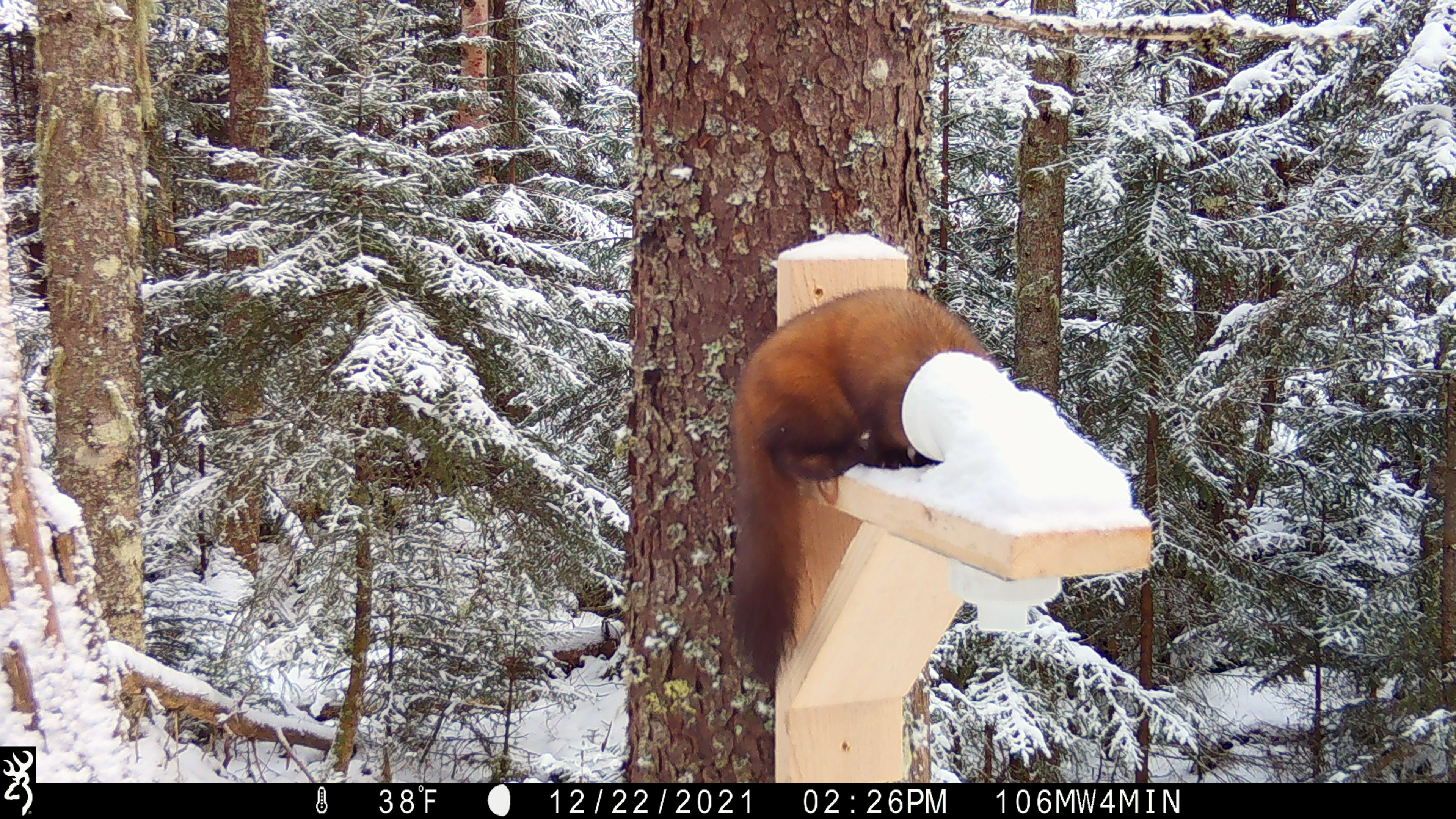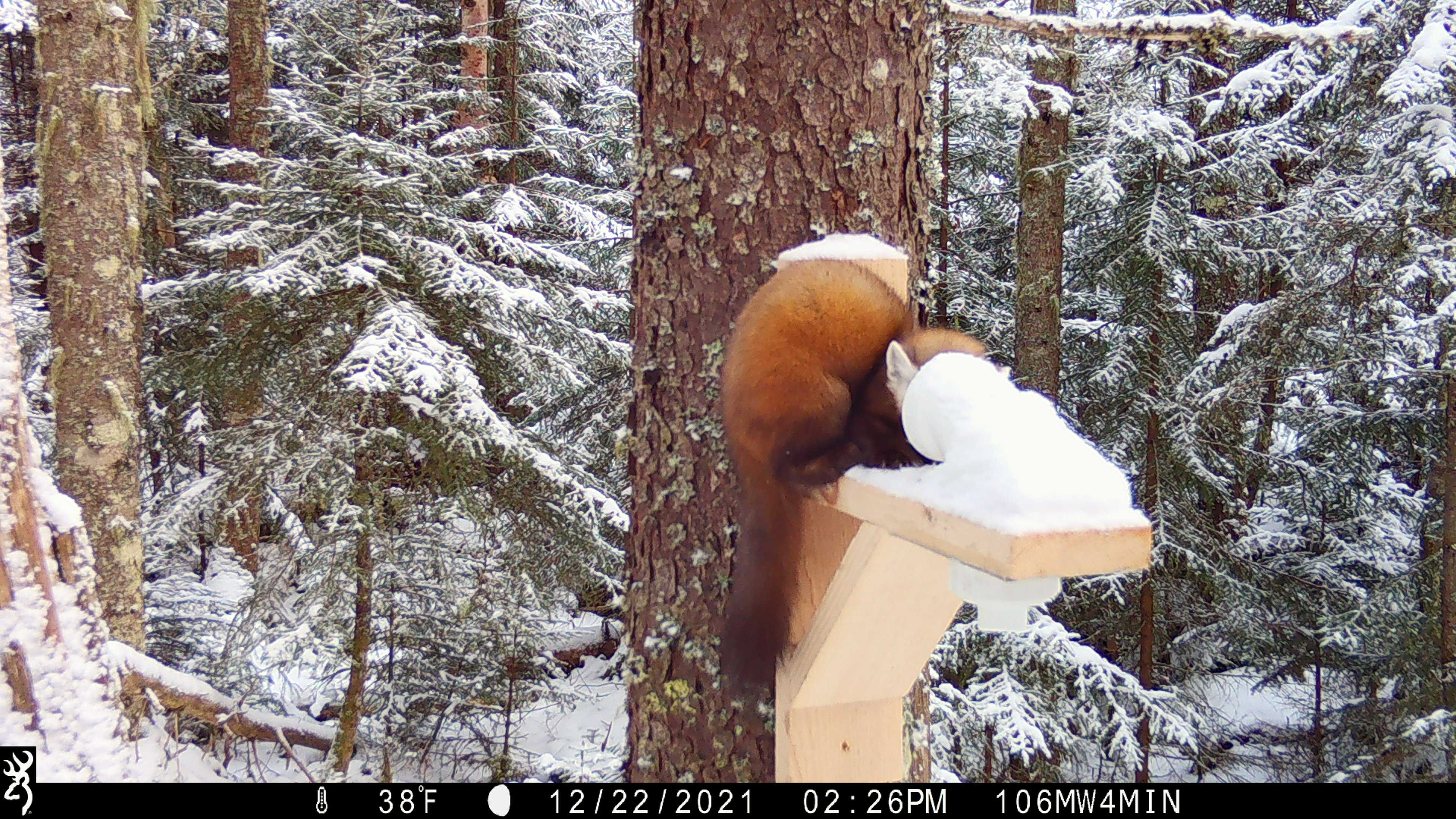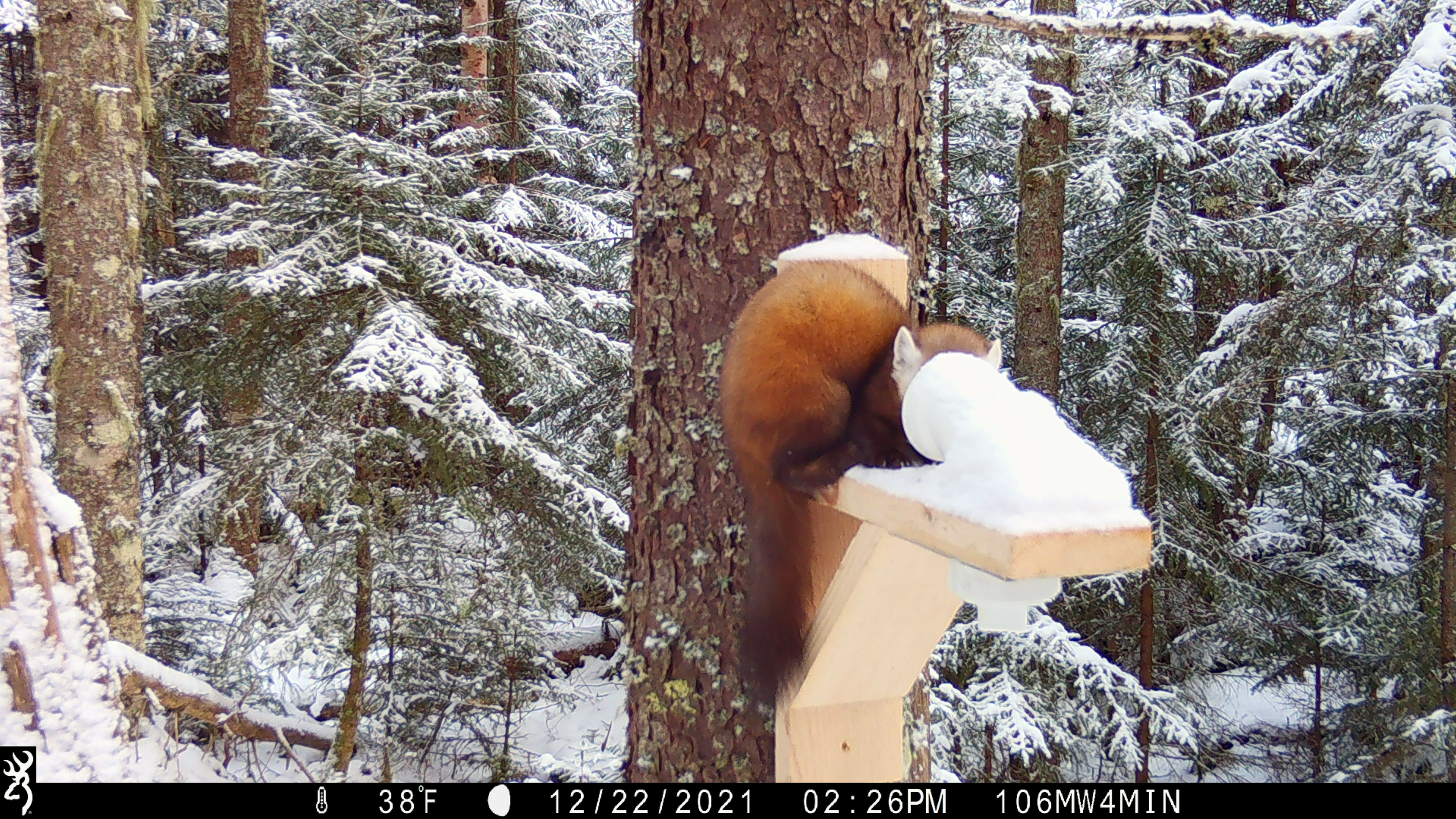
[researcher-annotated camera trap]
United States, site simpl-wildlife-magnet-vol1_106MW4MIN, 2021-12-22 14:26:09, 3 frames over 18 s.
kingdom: Animalia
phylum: Chordata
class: Mammalia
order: Carnivora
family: Mustelidae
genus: Martes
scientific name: Martes americana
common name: american marten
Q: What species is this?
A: American marten (Martes americana).